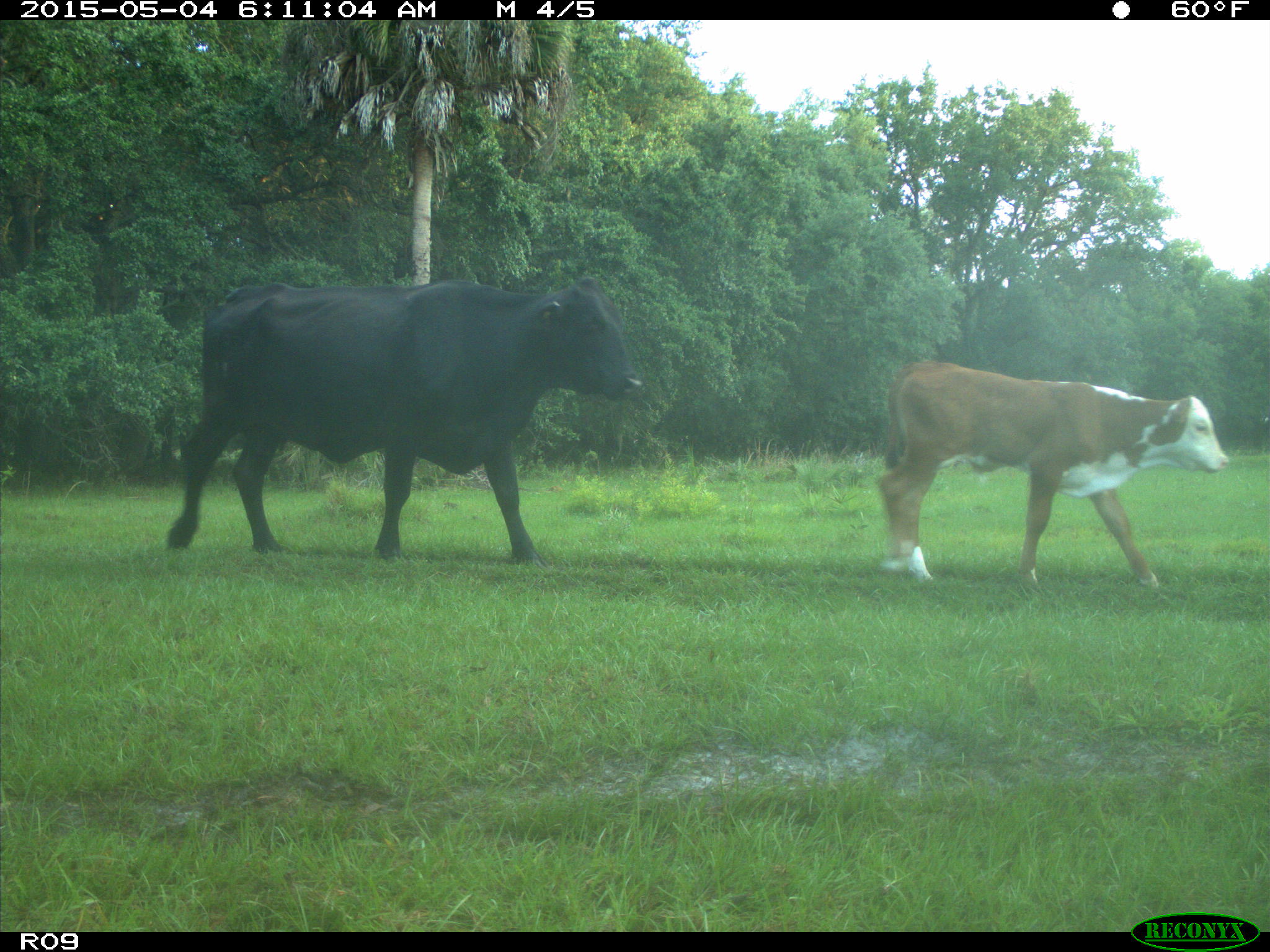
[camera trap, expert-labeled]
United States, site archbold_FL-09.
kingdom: Animalia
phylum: Chordata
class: Mammalia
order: Artiodactyla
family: Bovidae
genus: Bos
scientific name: Bos taurus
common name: domestic cow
Bos taurus (domestic cow).